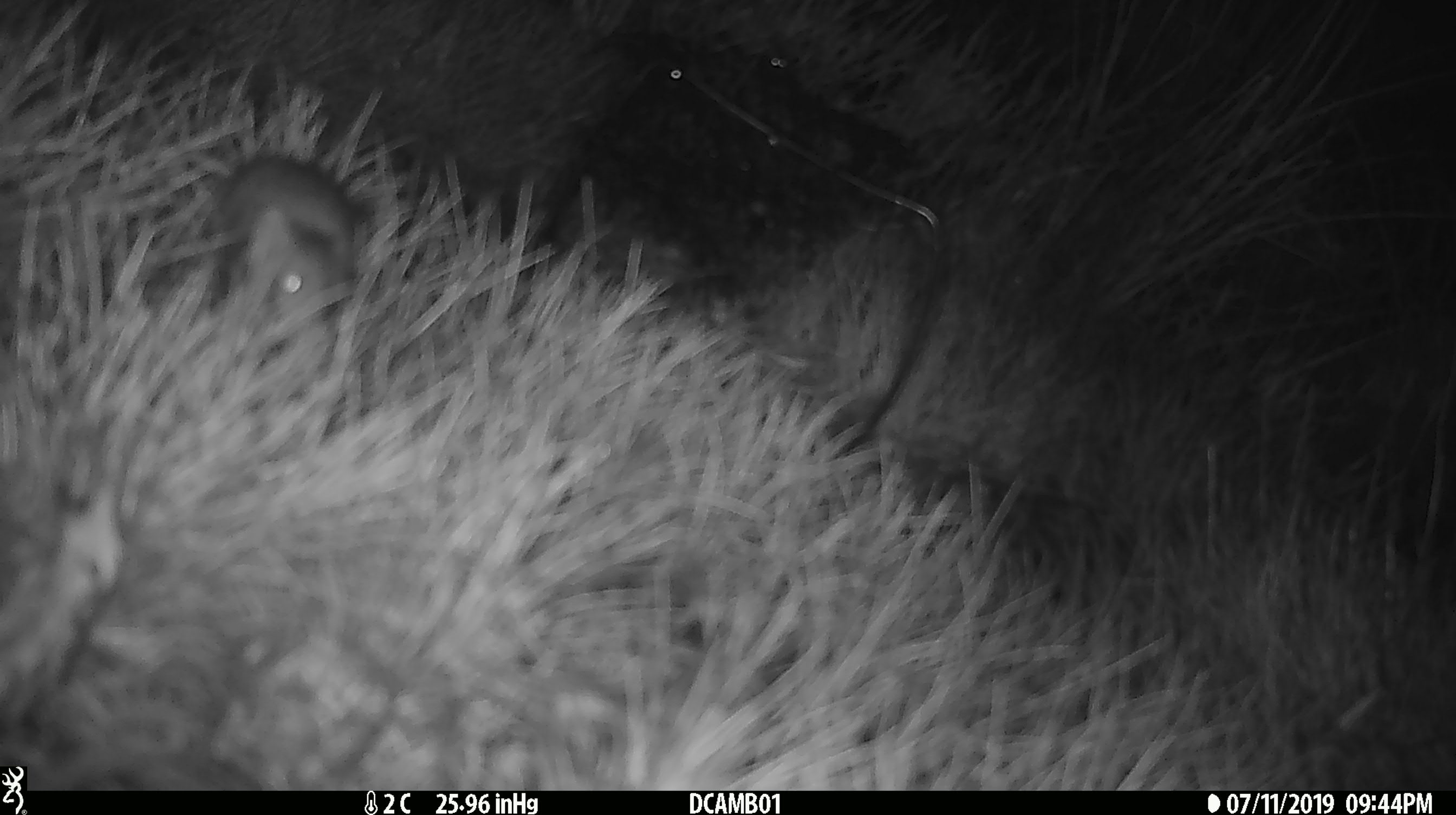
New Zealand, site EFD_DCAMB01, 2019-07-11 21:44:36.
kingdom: Animalia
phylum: Chordata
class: Mammalia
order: Rodentia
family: Muridae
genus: Mus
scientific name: Mus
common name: mouse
Mouse (Mus).